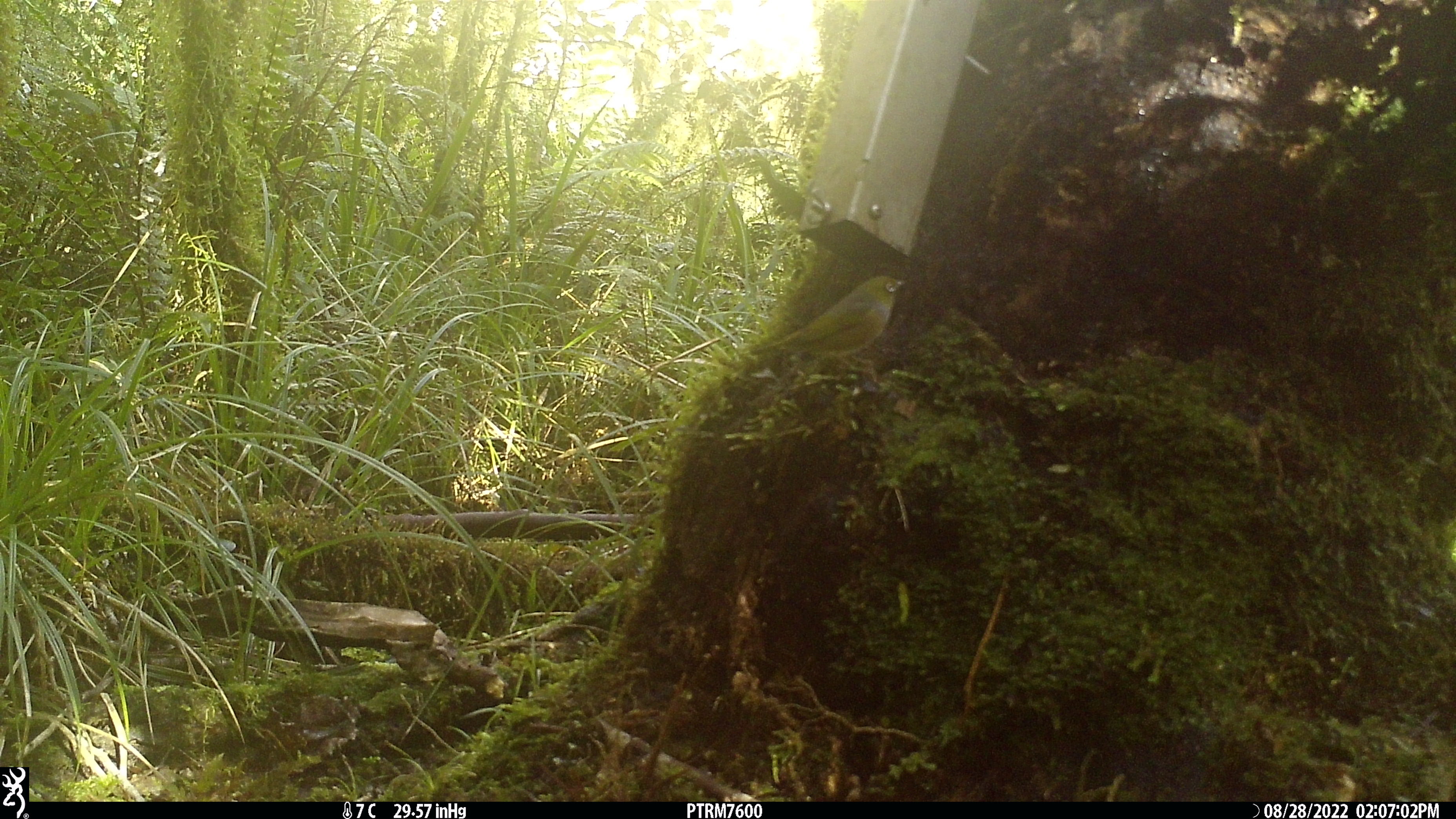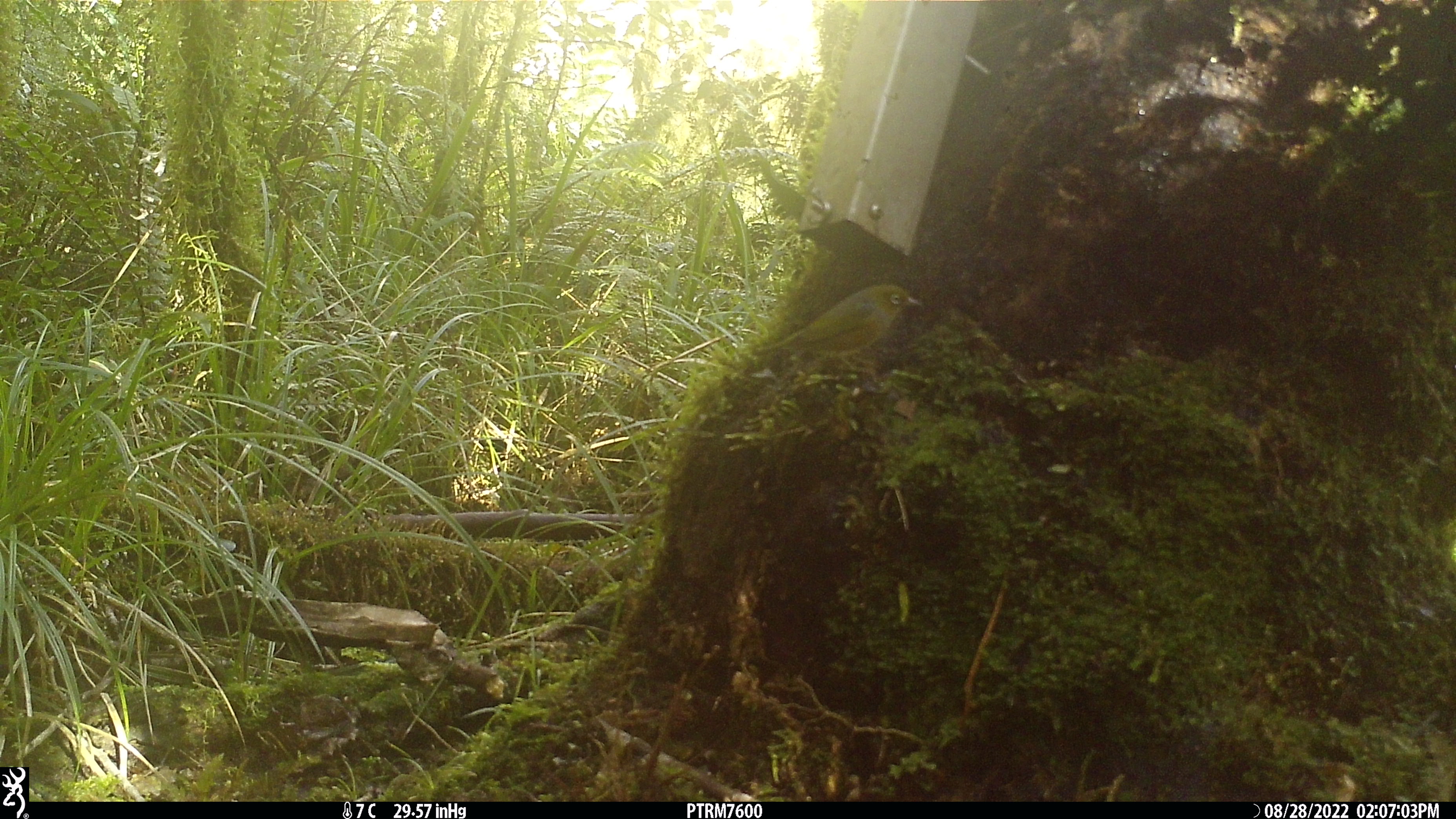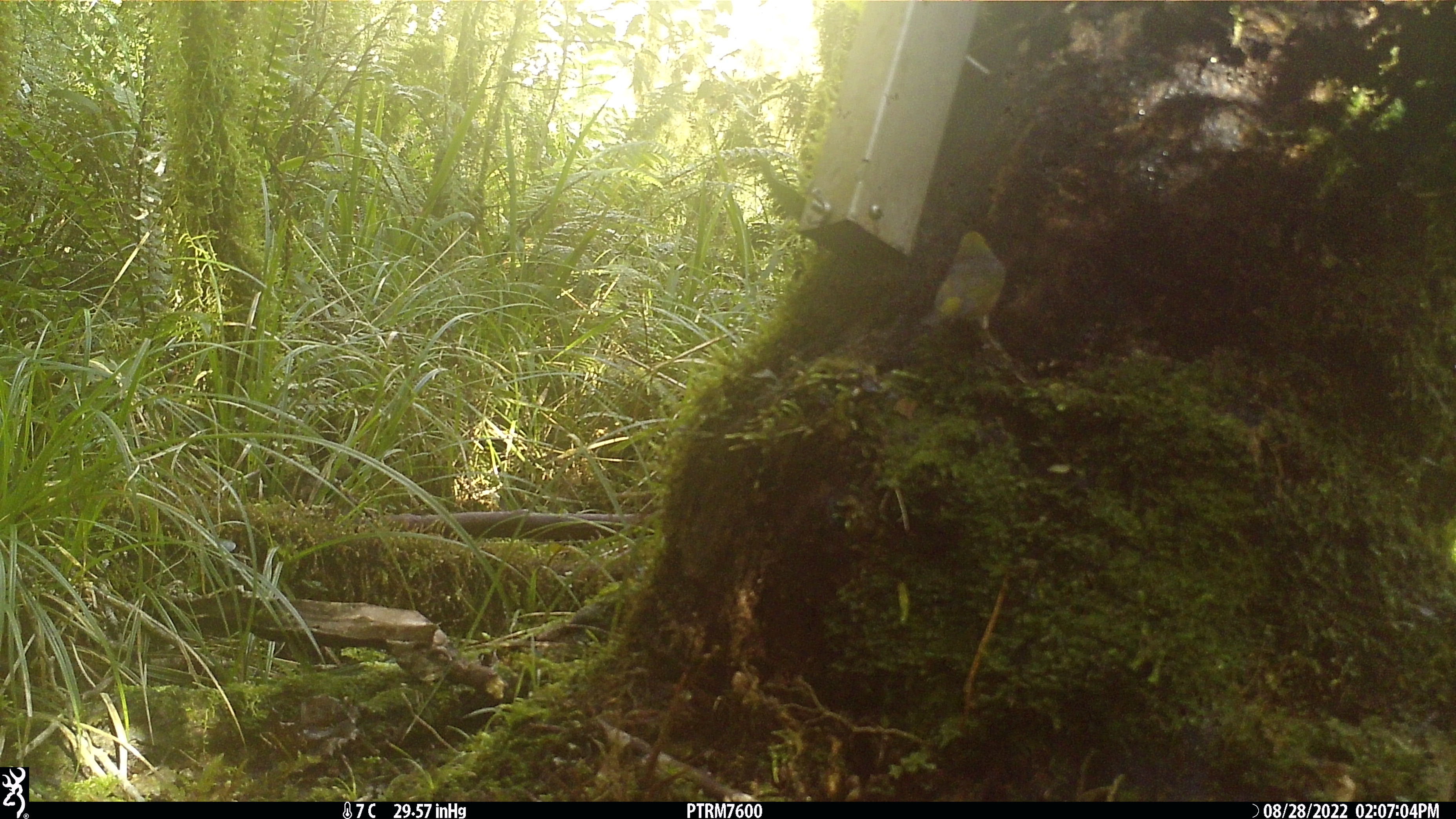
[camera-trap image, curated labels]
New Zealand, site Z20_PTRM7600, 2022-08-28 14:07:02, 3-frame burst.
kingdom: Animalia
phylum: Chordata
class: Aves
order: Passeriformes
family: Zosteropidae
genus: Zosterops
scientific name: Zosterops lateralis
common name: silvereye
Silvereye (Zosterops lateralis).